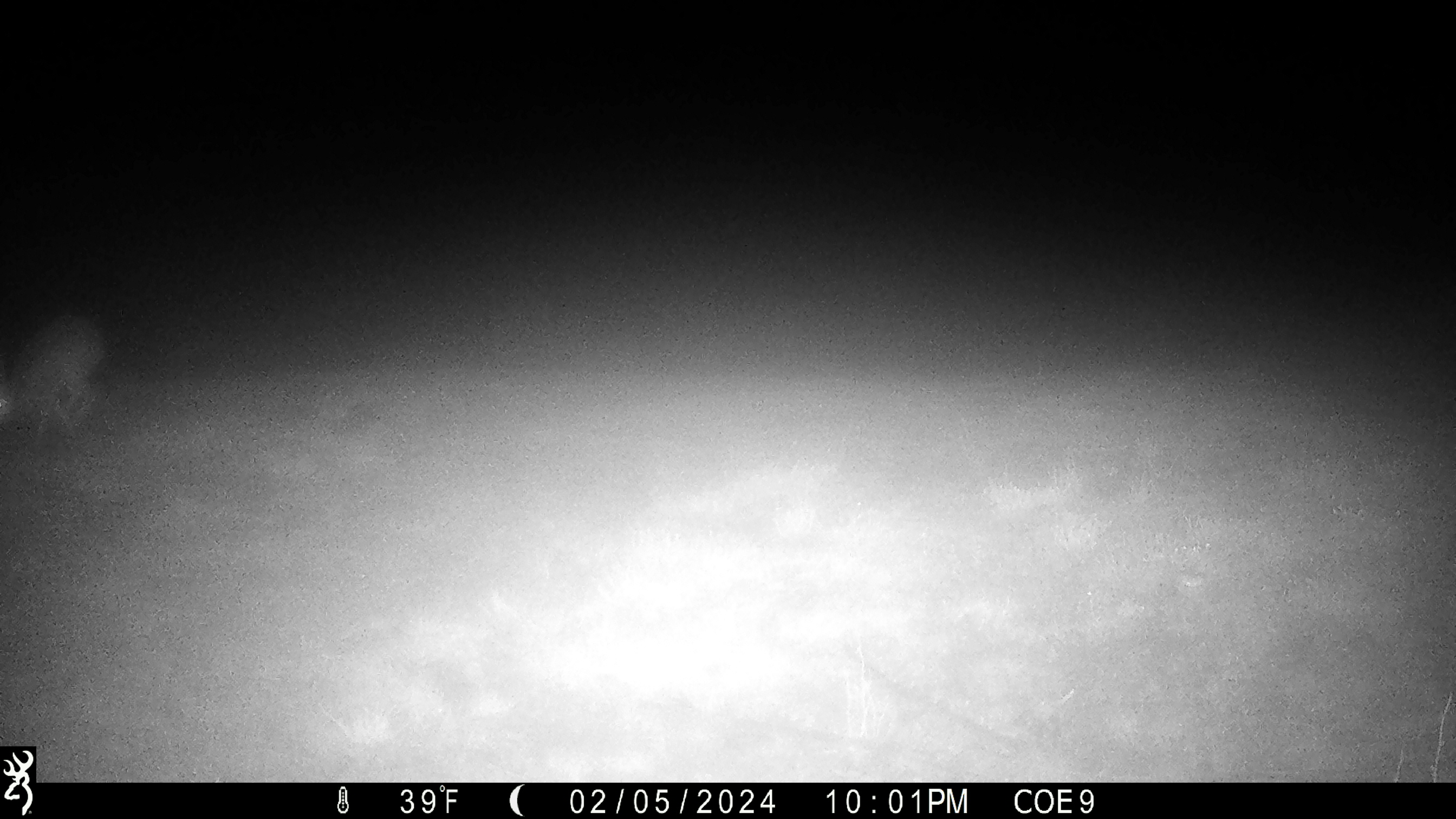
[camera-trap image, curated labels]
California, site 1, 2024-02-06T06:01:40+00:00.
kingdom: Animalia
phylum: Chordata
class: Mammalia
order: Lagomorpha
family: Leporidae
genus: Lepus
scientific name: Lepus californicus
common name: black-tailed jackrabbit